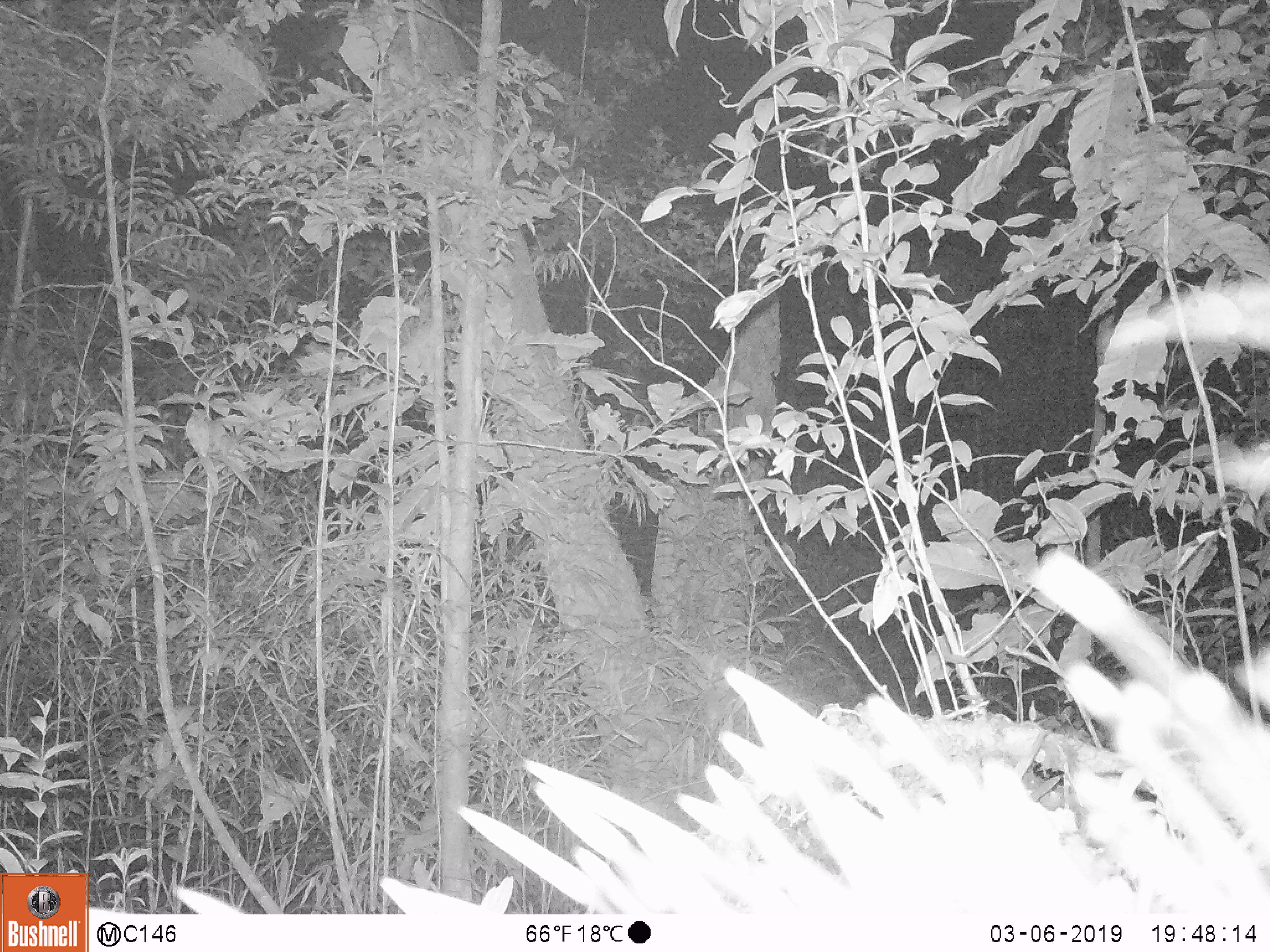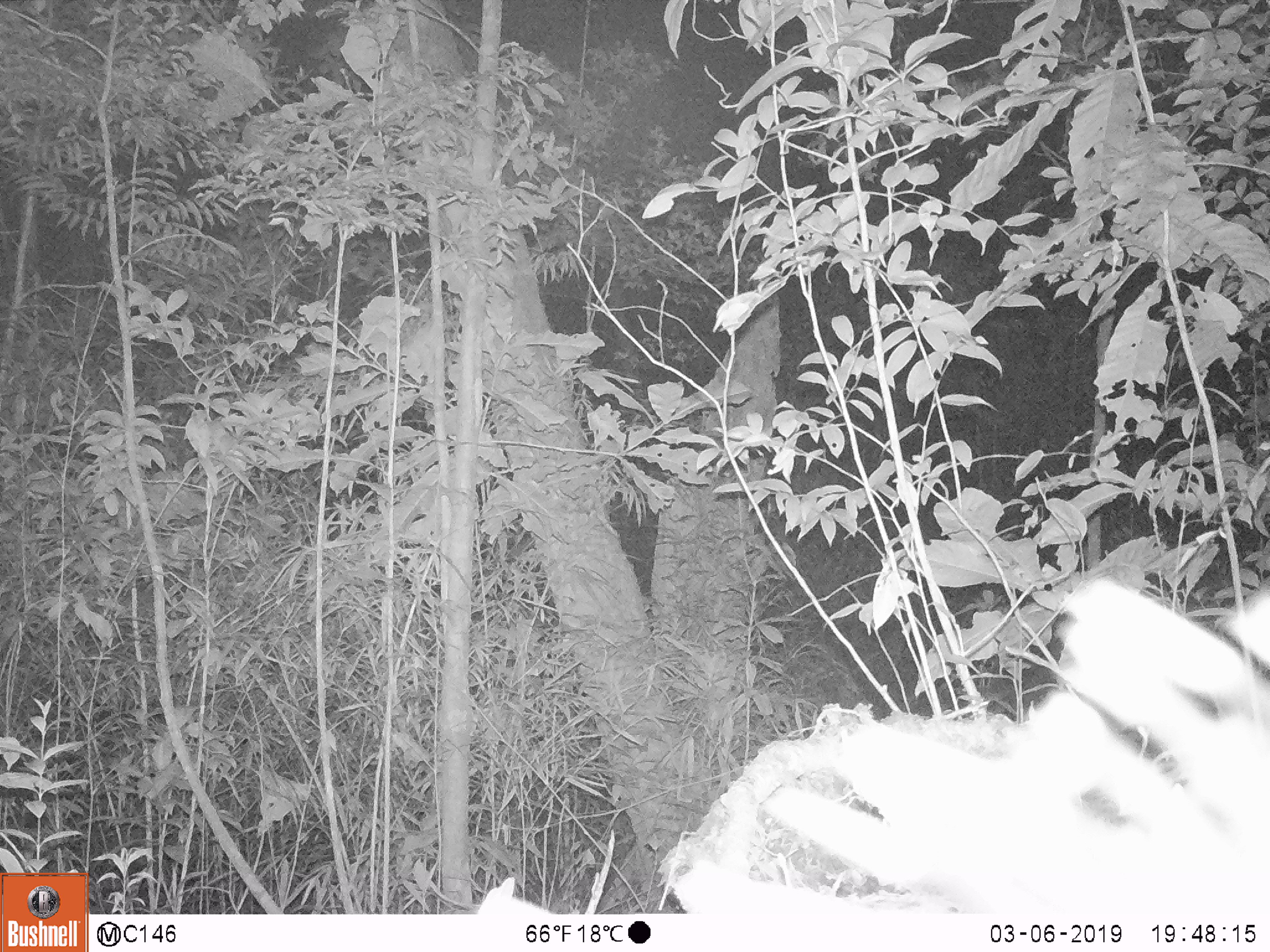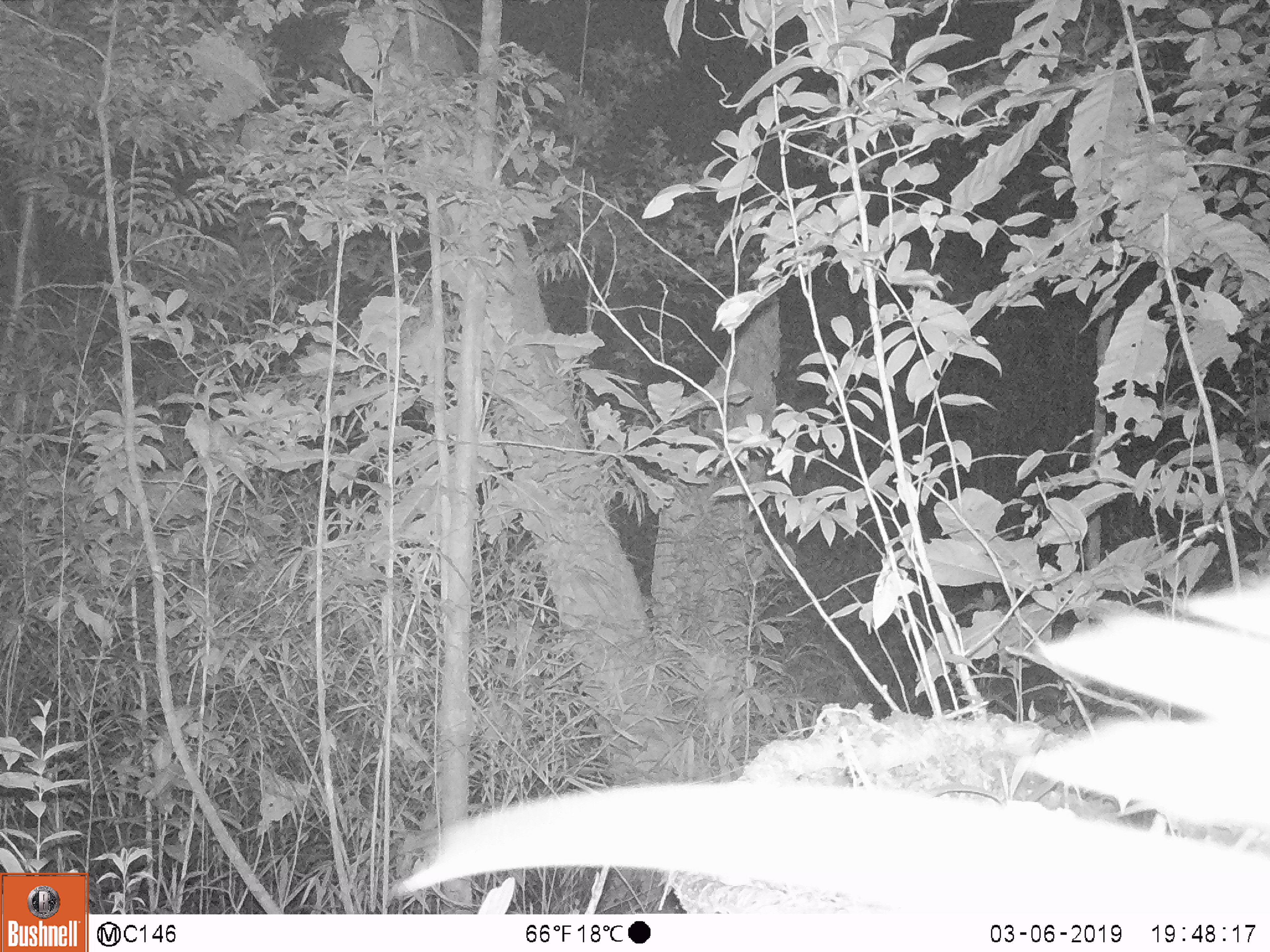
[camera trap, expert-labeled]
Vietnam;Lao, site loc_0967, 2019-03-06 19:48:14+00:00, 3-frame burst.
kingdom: Animalia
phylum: Chordata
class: Mammalia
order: Rodentia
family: Hystricidae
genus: Hystrix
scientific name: Hystrix brachyura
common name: malayan porcupine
Malayan porcupine (Hystrix brachyura). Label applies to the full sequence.